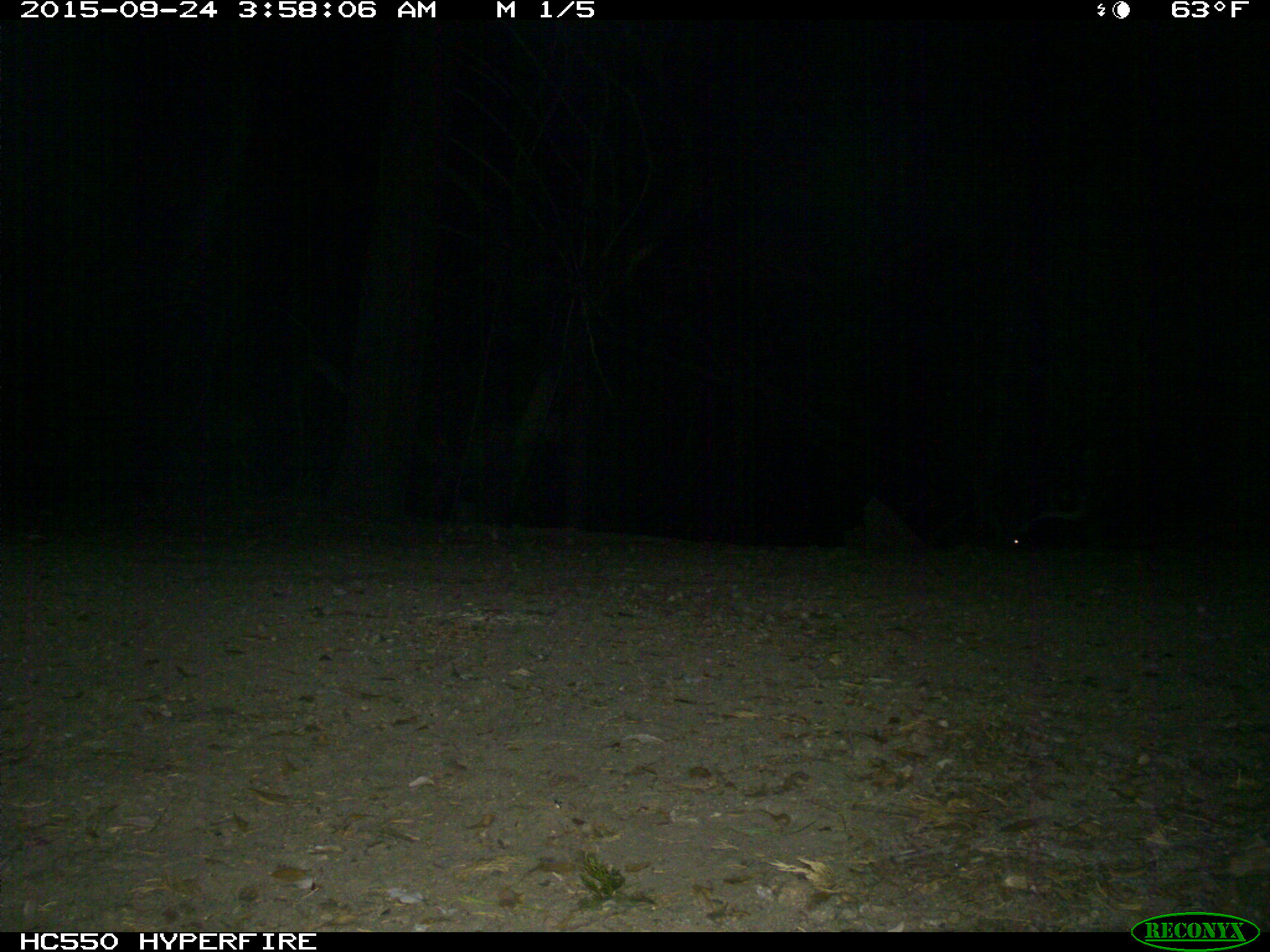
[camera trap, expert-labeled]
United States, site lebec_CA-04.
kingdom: Animalia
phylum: Chordata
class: Mammalia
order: Carnivora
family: Mephitidae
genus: Mephitis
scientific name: Mephitis mephitis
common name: striped skunk